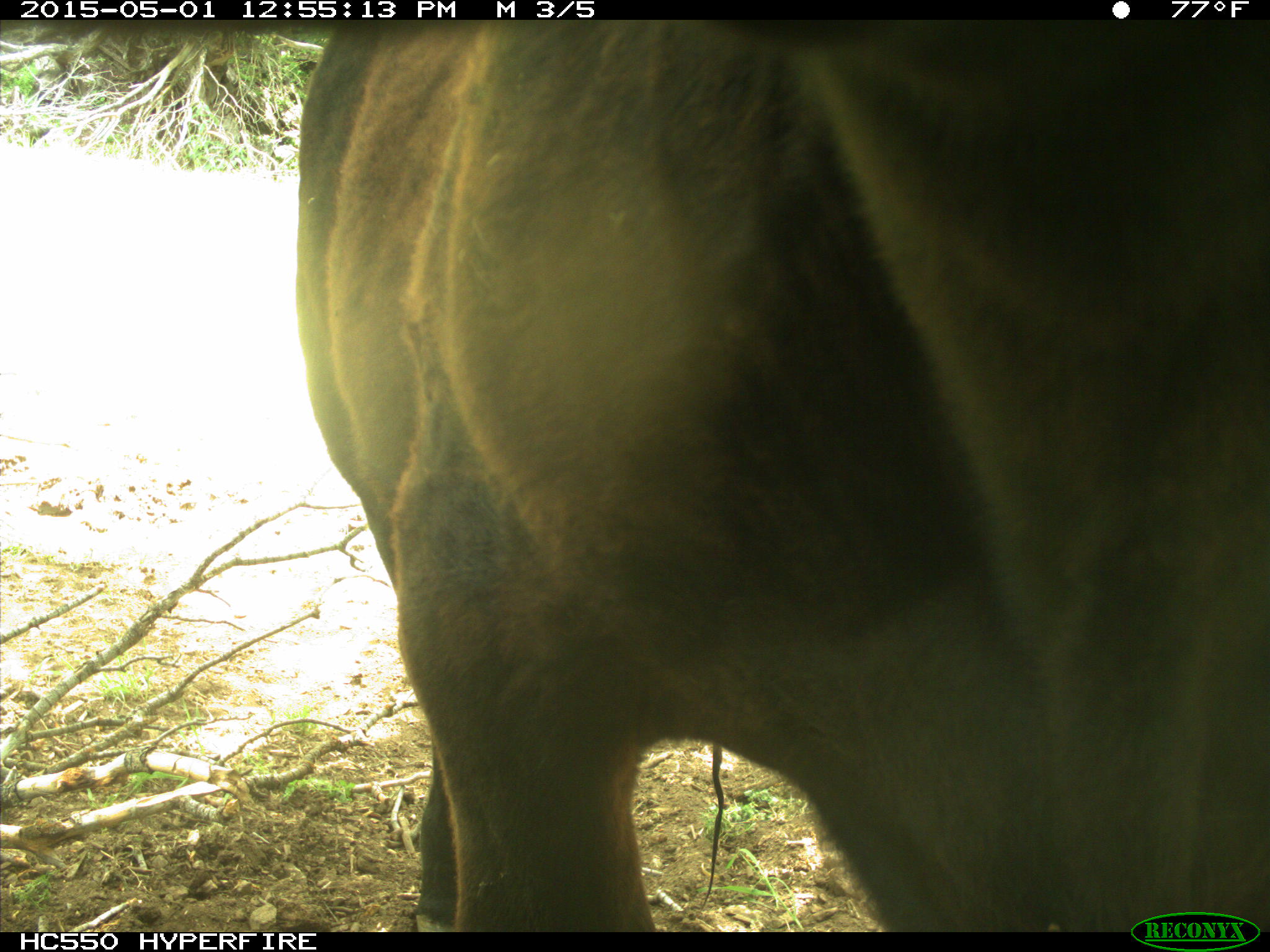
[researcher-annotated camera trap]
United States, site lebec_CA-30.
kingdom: Animalia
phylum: Chordata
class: Mammalia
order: Artiodactyla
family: Bovidae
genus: Bos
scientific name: Bos taurus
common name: domestic cow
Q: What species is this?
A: Bos taurus (domestic cow).